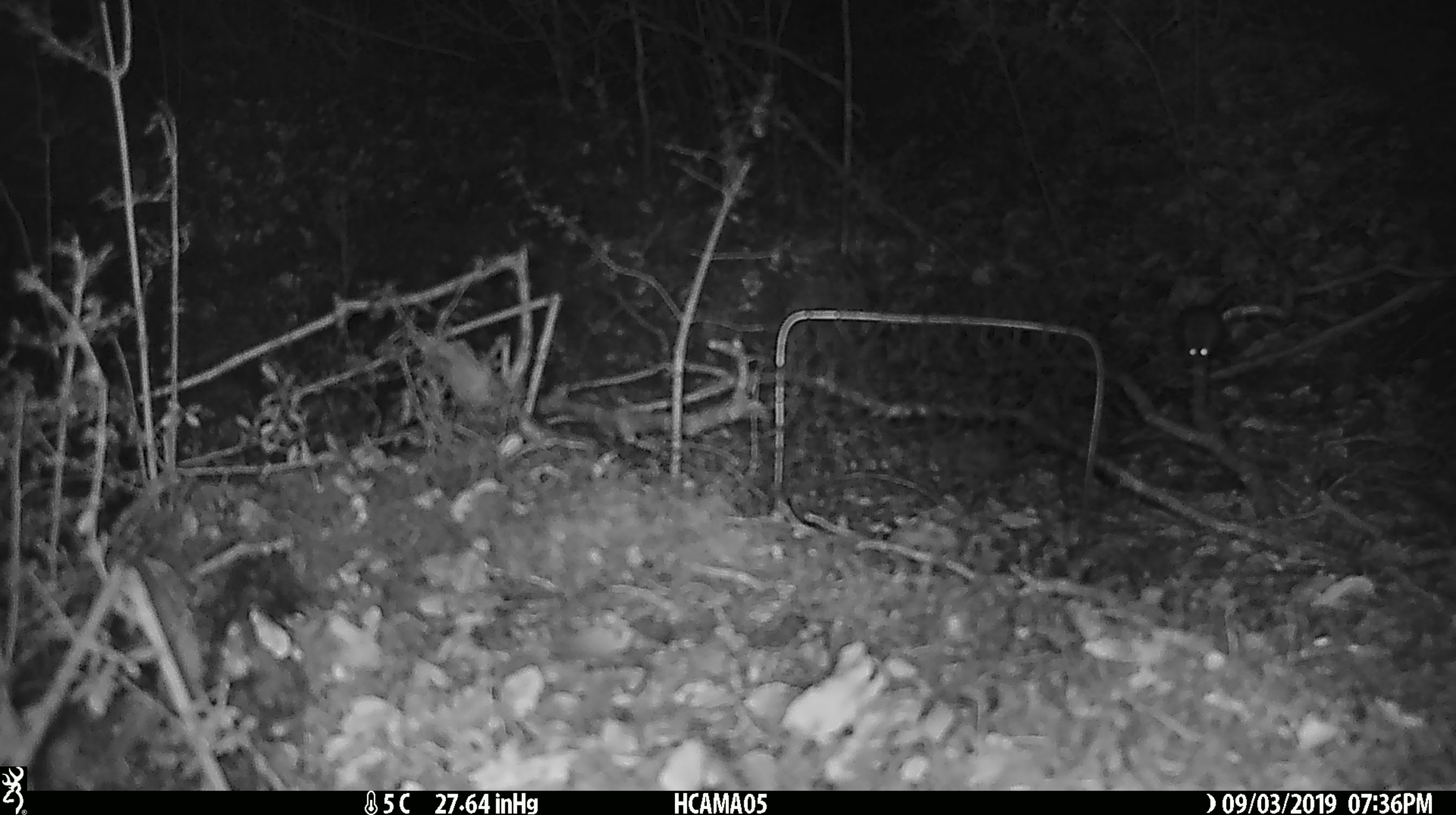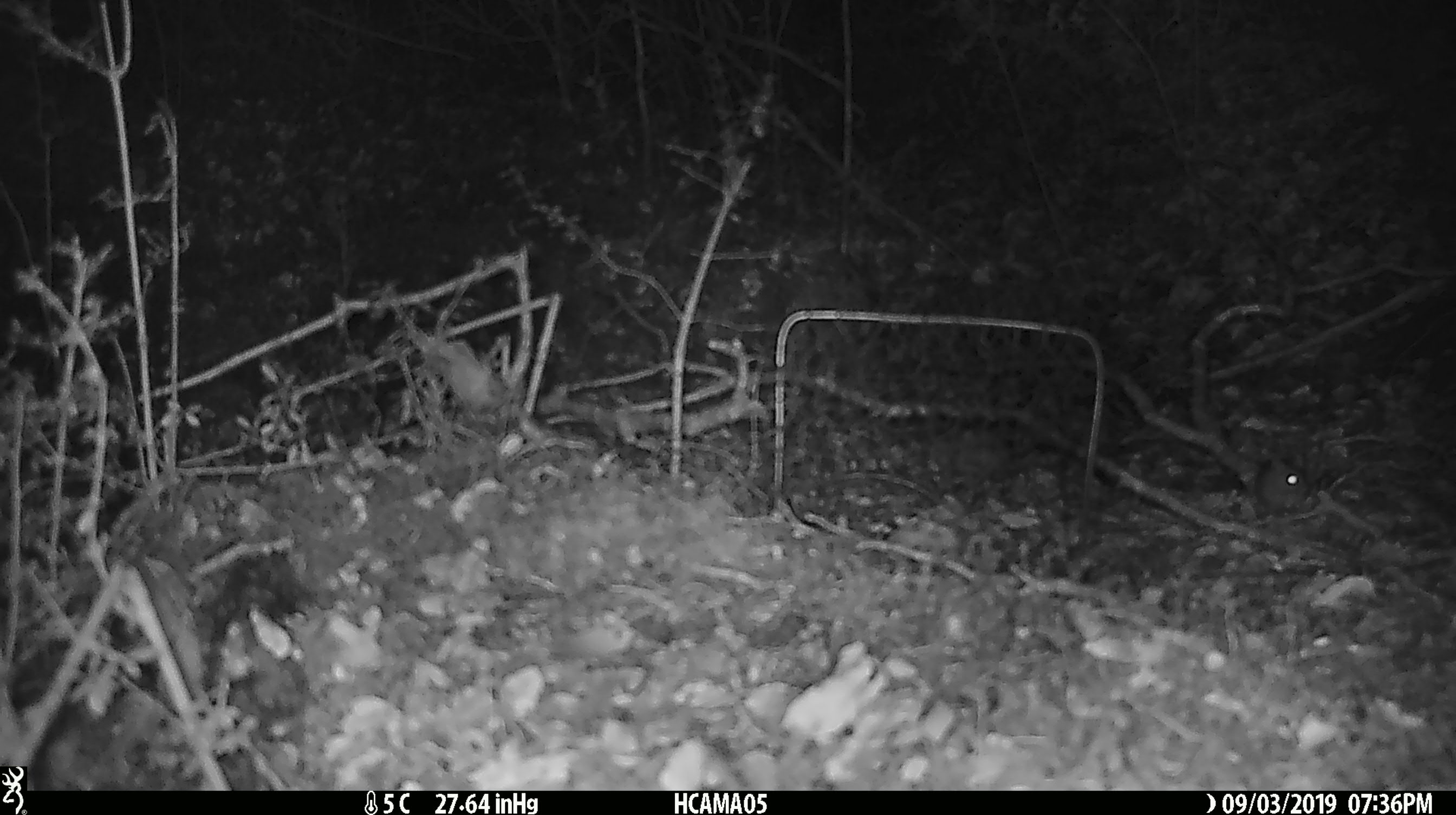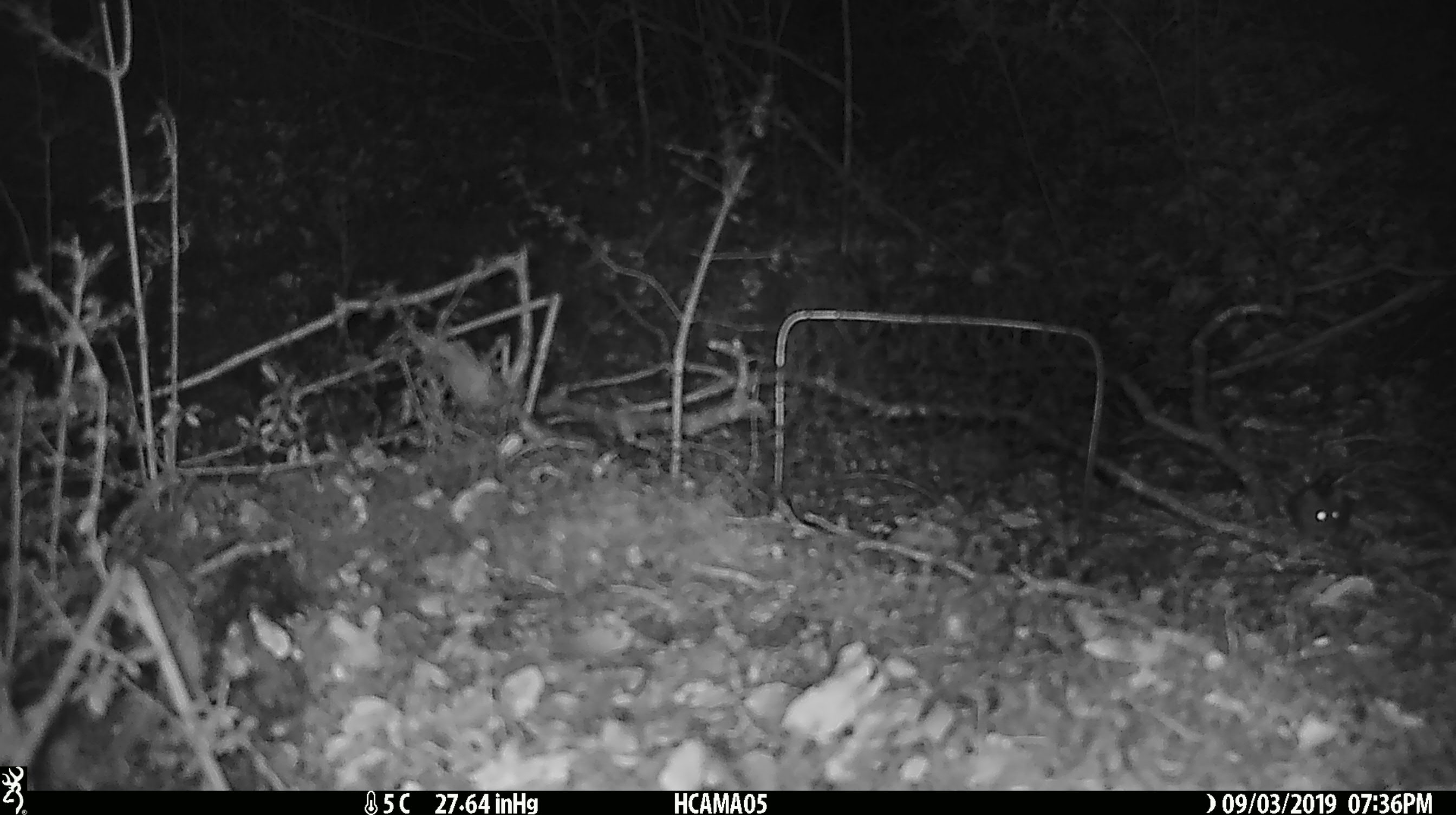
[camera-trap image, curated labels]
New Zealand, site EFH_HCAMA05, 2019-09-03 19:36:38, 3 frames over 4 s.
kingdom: Animalia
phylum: Chordata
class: Mammalia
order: Rodentia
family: Muridae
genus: Mus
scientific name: Mus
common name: mouse